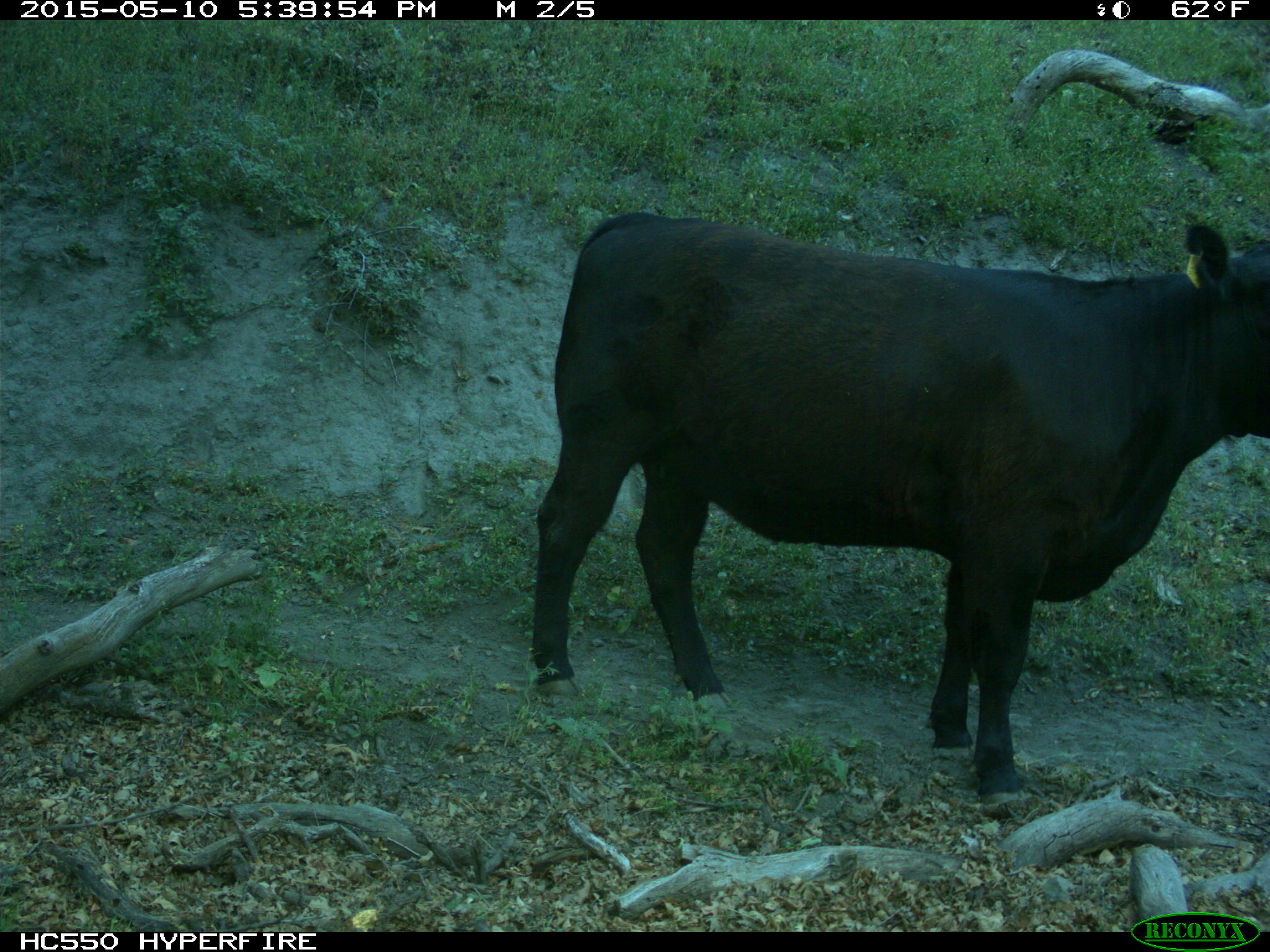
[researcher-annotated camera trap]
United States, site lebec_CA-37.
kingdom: Animalia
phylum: Chordata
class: Mammalia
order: Artiodactyla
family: Bovidae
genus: Bos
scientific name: Bos taurus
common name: domestic cow